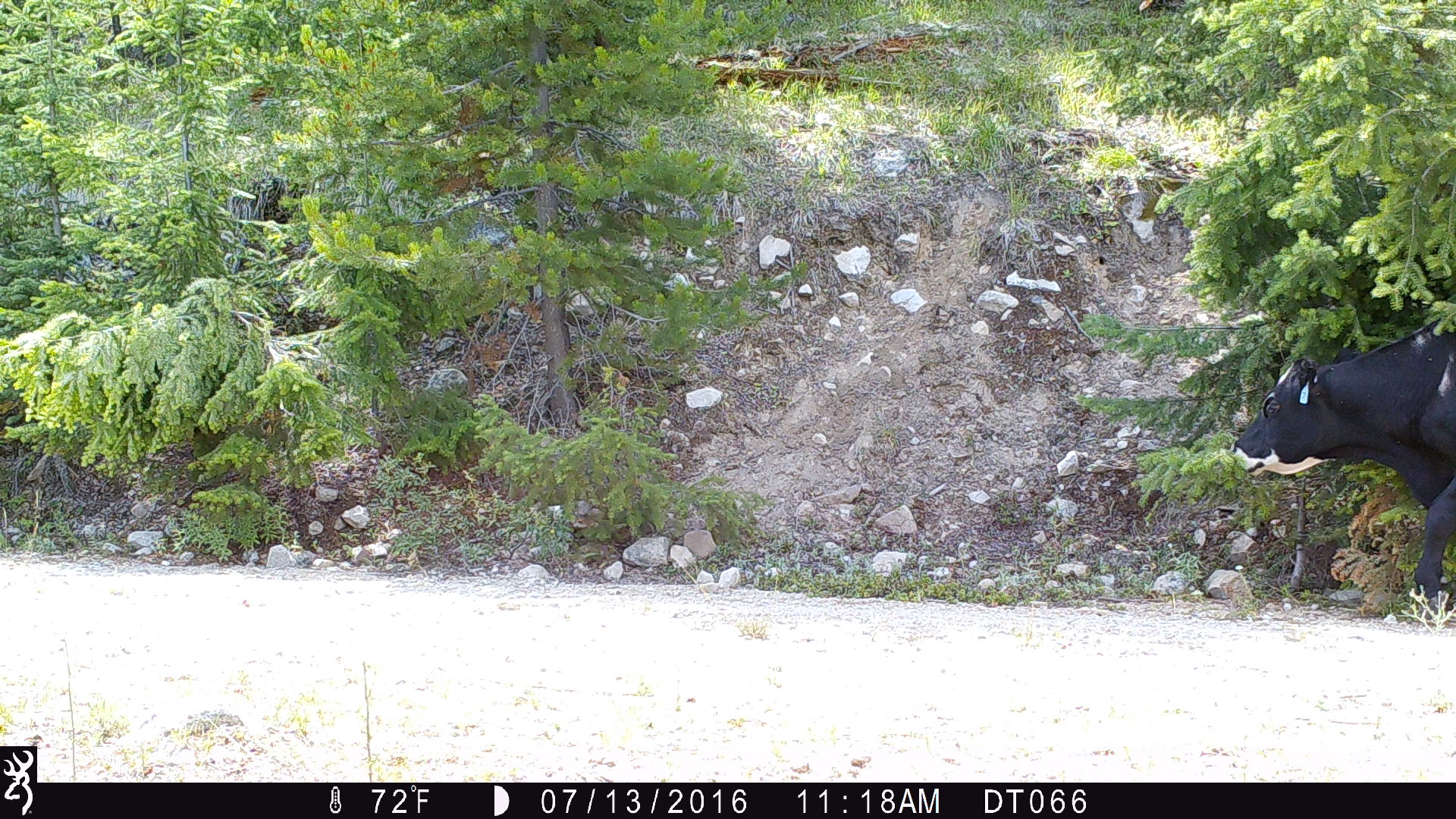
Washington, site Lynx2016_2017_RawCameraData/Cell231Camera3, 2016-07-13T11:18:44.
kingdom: Animalia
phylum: Chordata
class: Mammalia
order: Artiodactyla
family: Bovidae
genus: Bos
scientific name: Bos taurus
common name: domestic cattle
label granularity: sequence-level